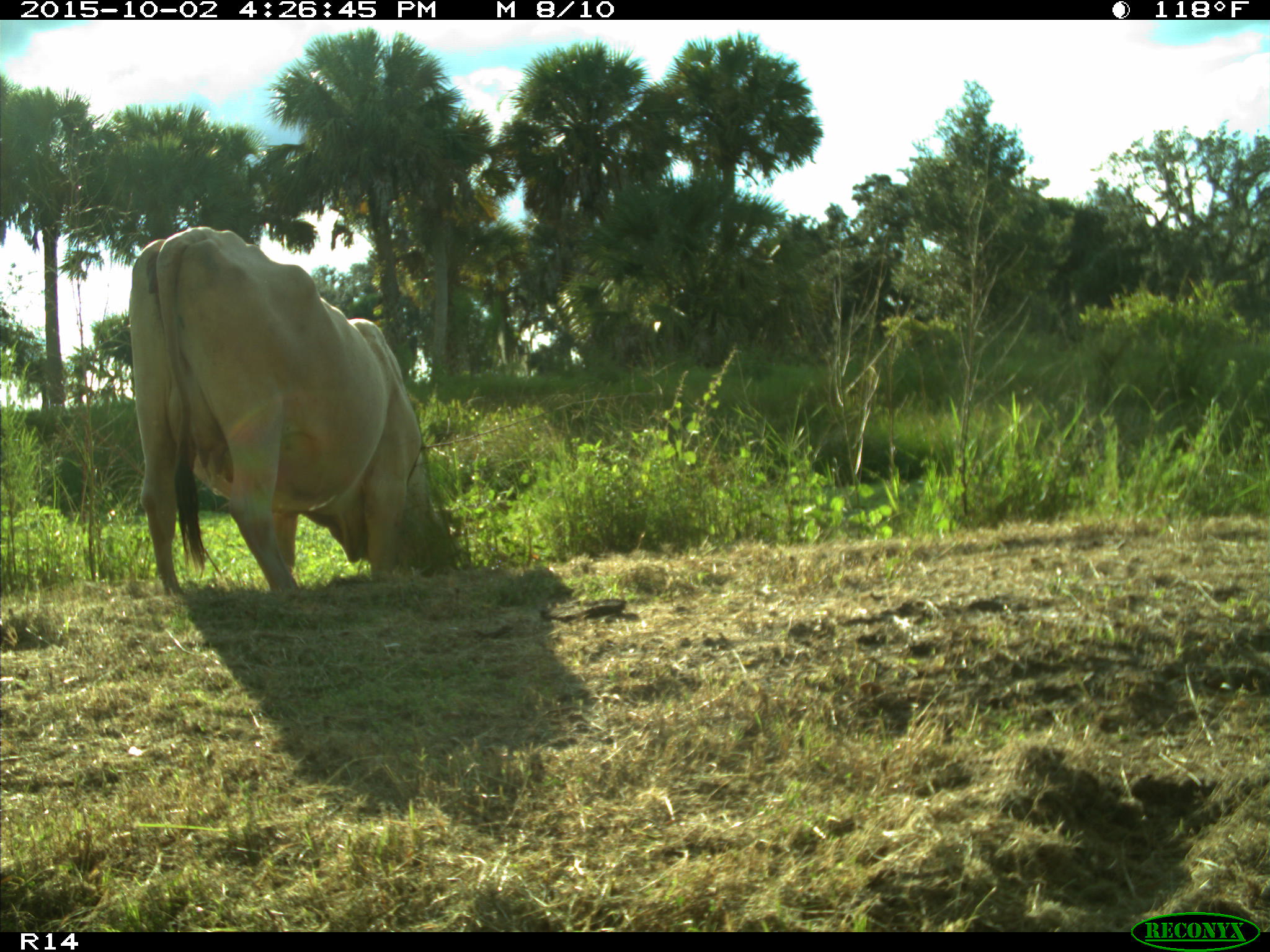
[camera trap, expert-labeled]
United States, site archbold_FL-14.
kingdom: Animalia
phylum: Chordata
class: Mammalia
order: Artiodactyla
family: Bovidae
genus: Bos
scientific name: Bos taurus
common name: domestic cow